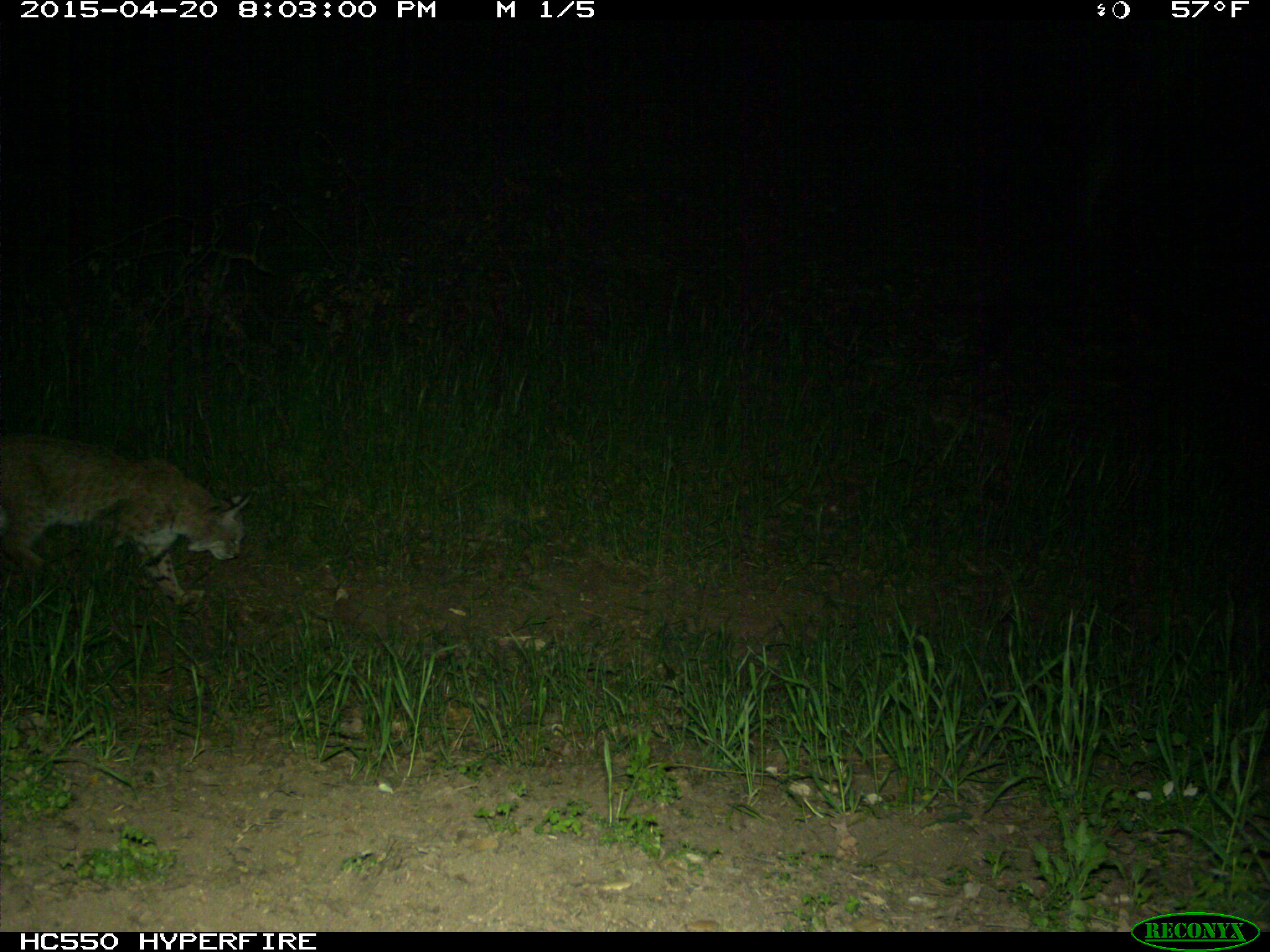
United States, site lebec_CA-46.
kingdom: Animalia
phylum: Chordata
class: Mammalia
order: Carnivora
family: Felidae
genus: Lynx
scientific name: Lynx rufus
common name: bobcat